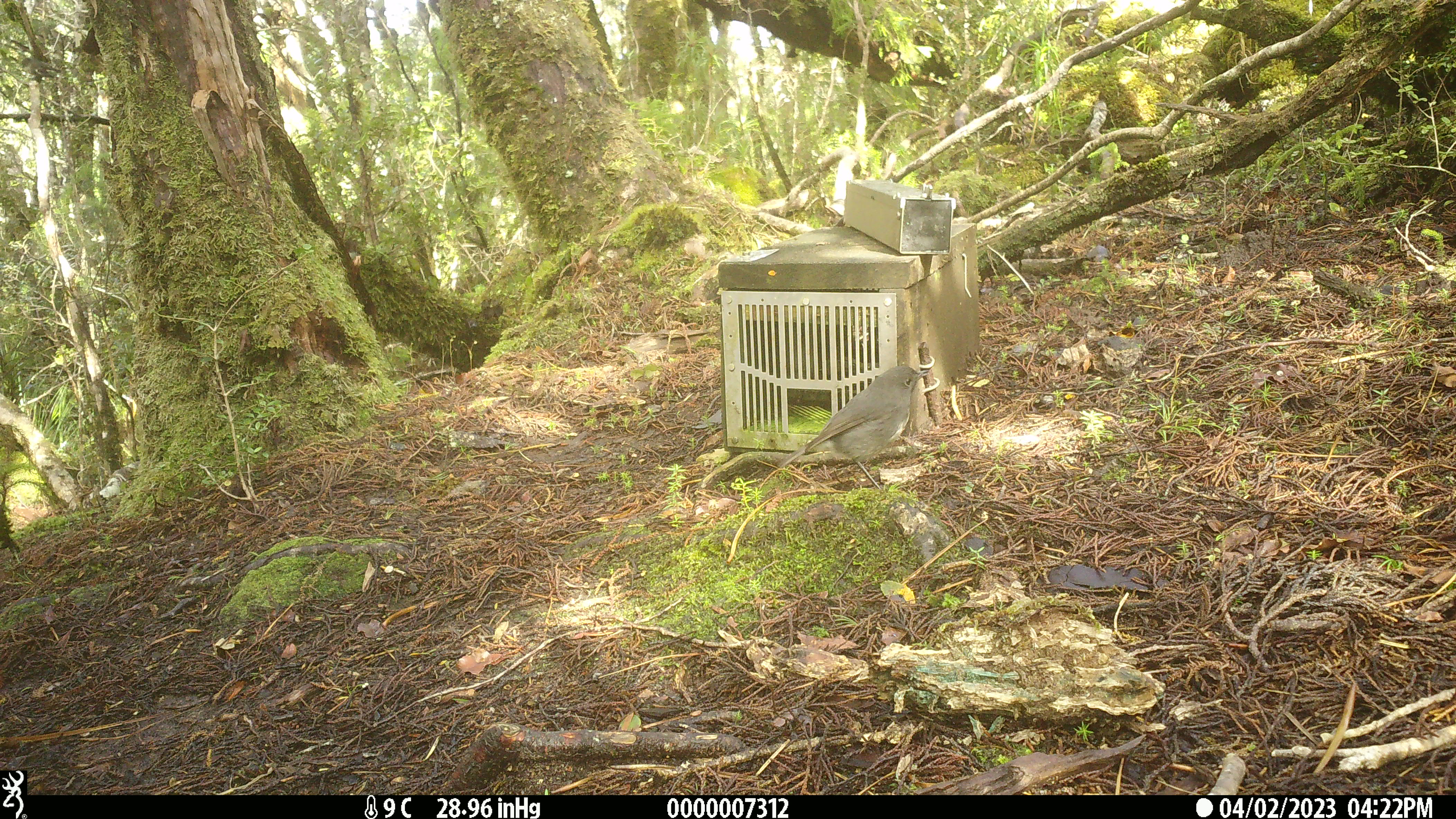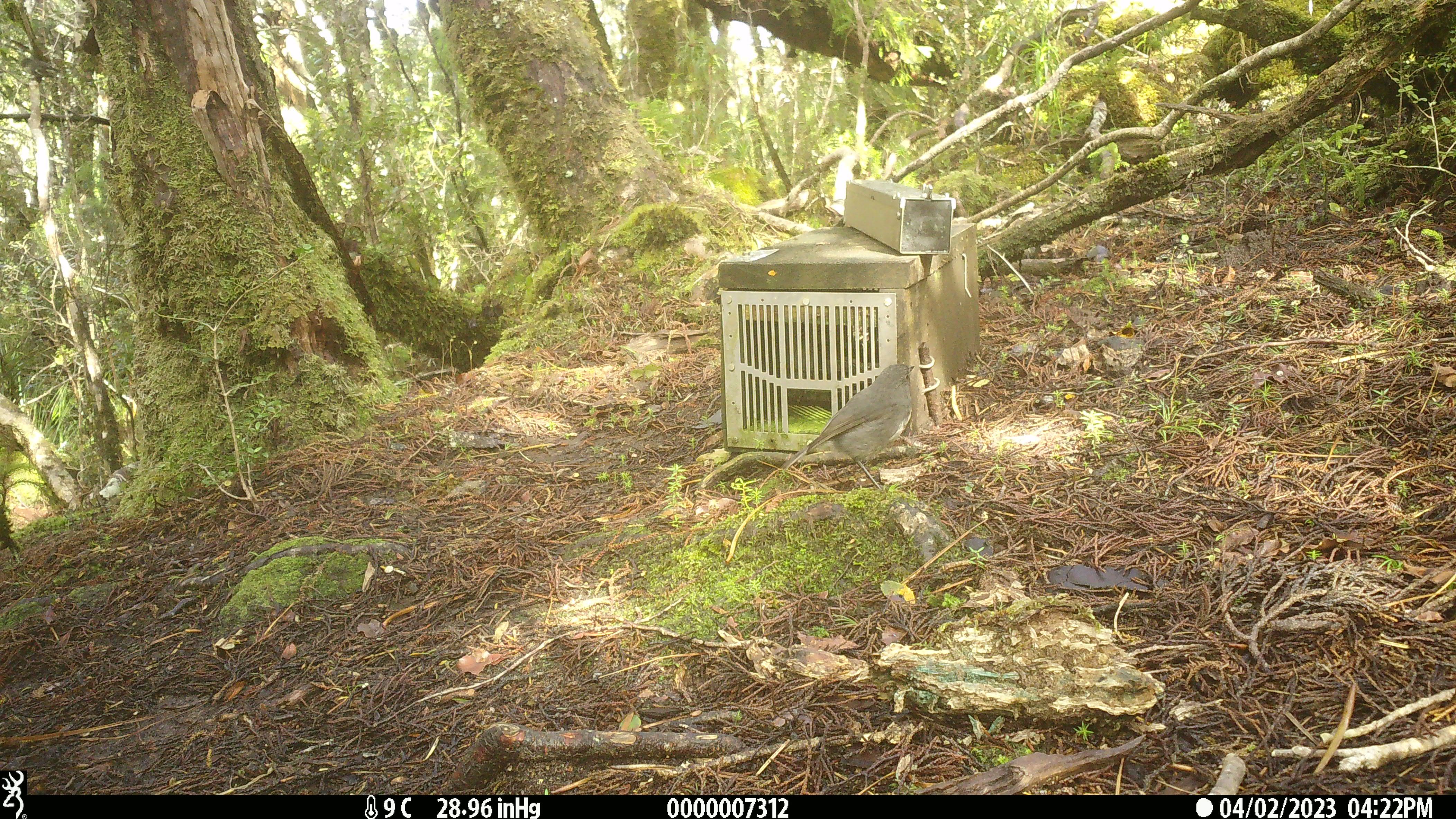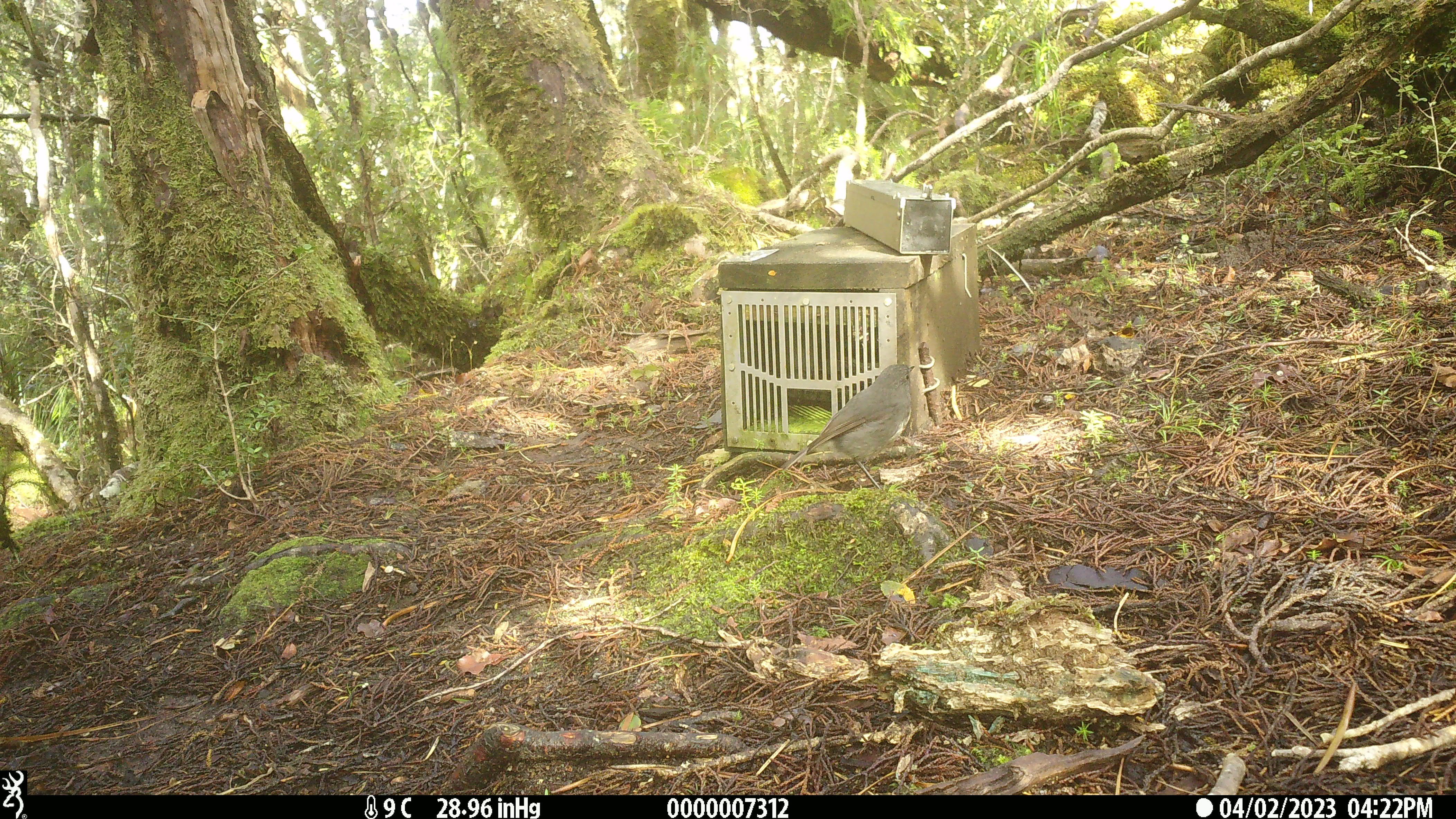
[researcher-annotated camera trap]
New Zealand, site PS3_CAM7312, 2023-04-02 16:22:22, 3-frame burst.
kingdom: Animalia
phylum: Chordata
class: Aves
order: Passeriformes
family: Petroicidae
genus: Petroica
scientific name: Petroica australis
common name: new zealand robin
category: robin